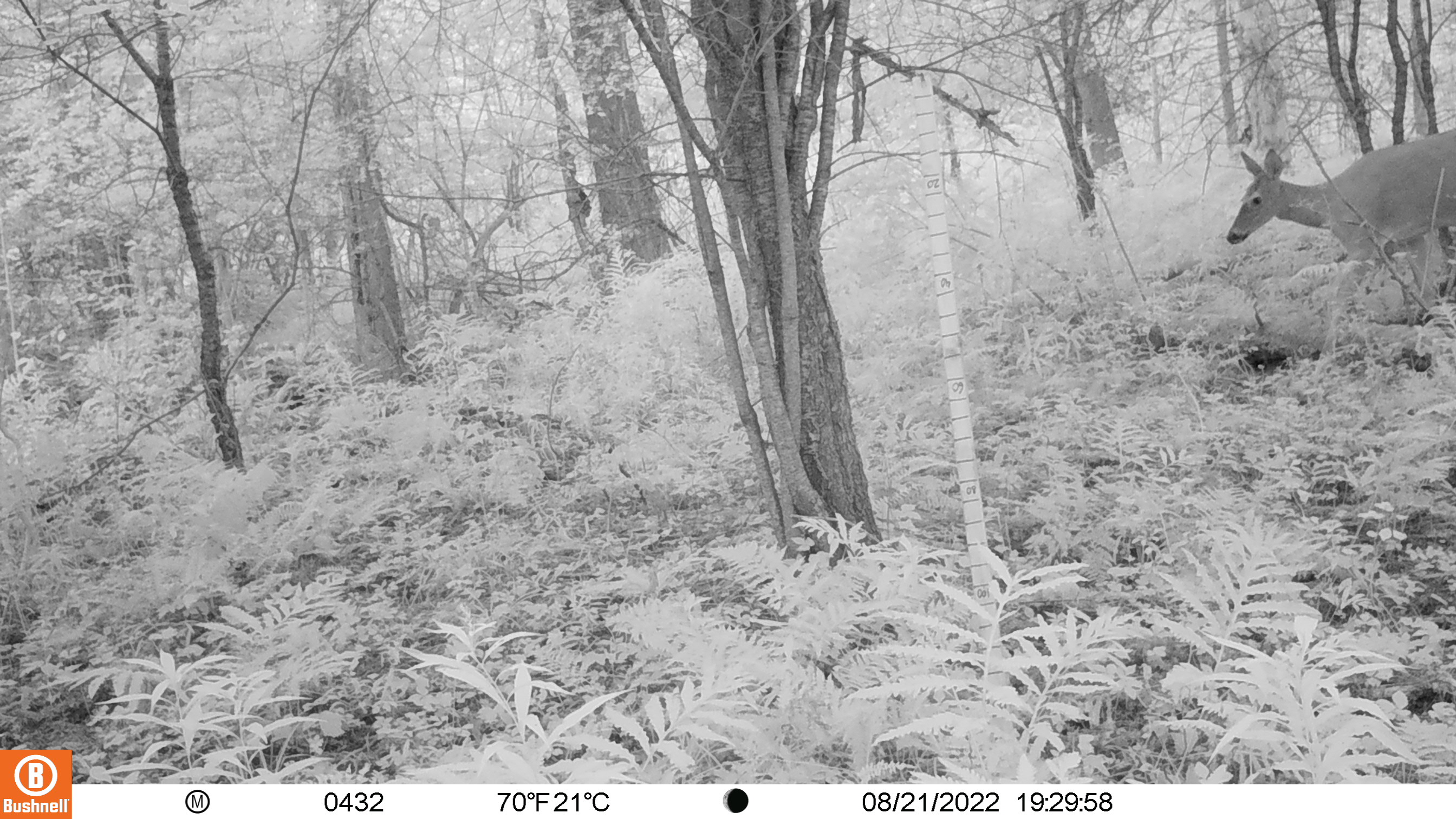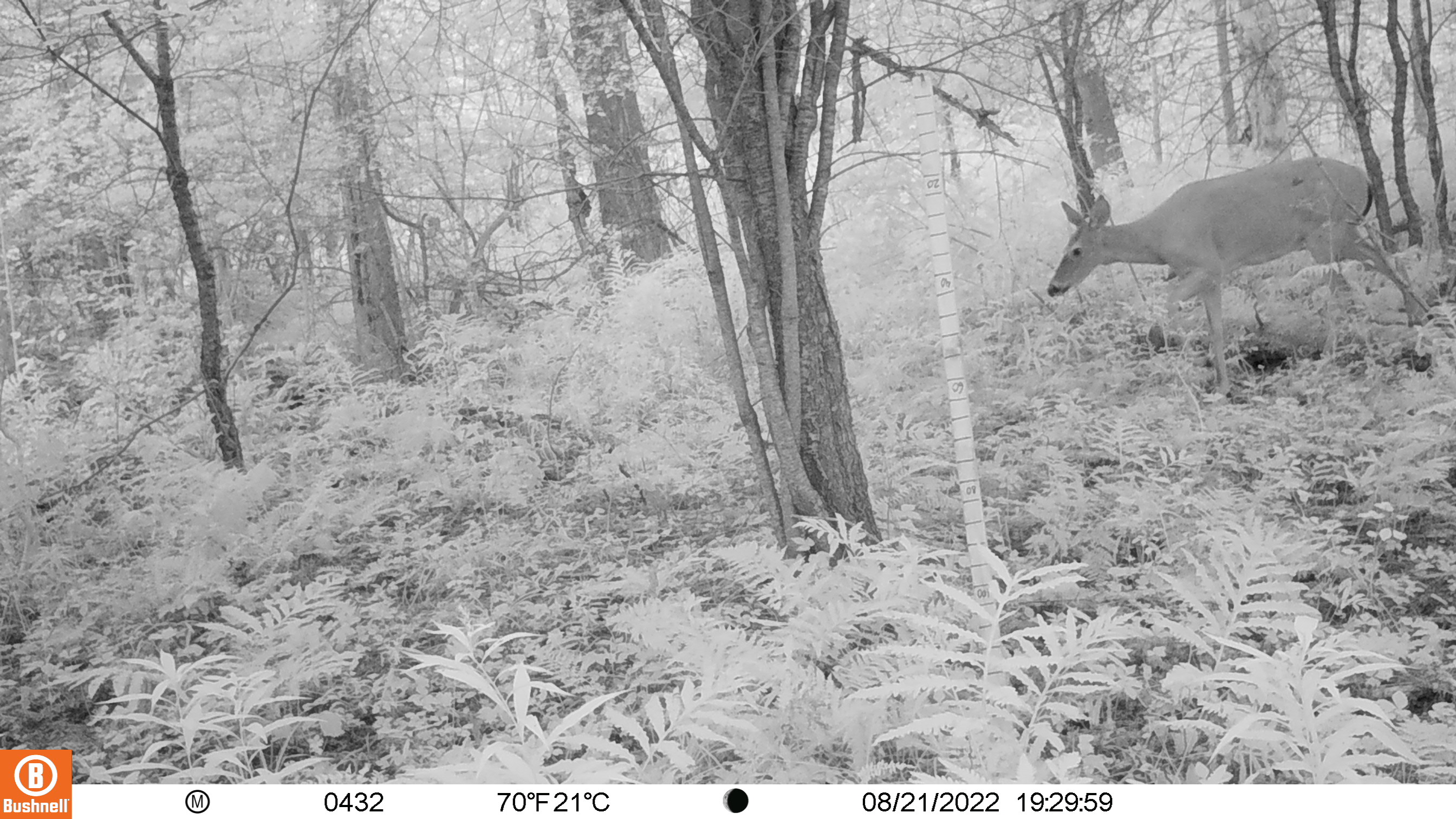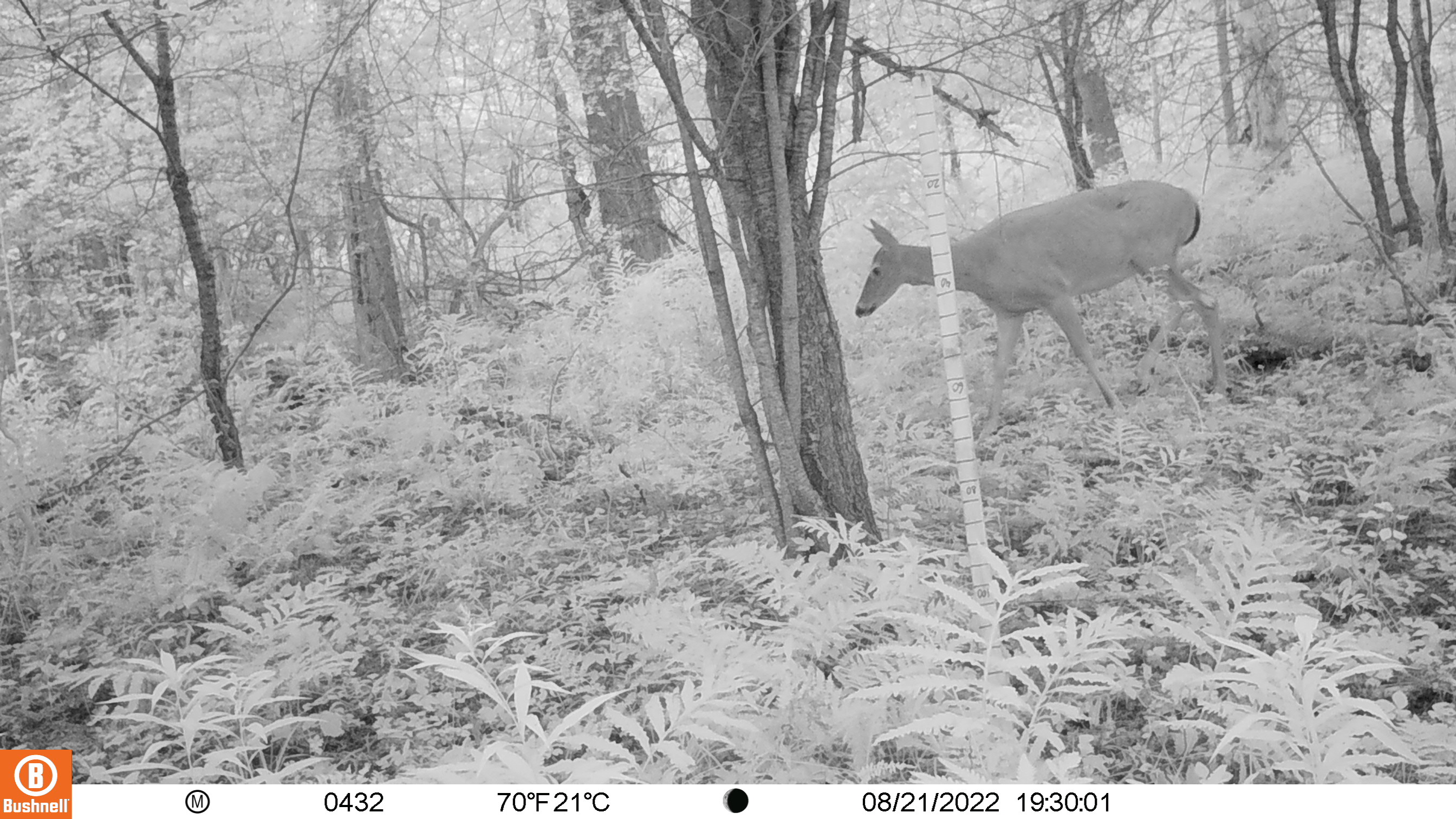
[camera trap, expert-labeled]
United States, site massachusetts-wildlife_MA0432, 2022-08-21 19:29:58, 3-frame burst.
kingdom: Animalia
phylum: Chordata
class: Mammalia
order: Artiodactyla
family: Cervidae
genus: Odocoileus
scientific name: Odocoileus virginianus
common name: white-tailed deer